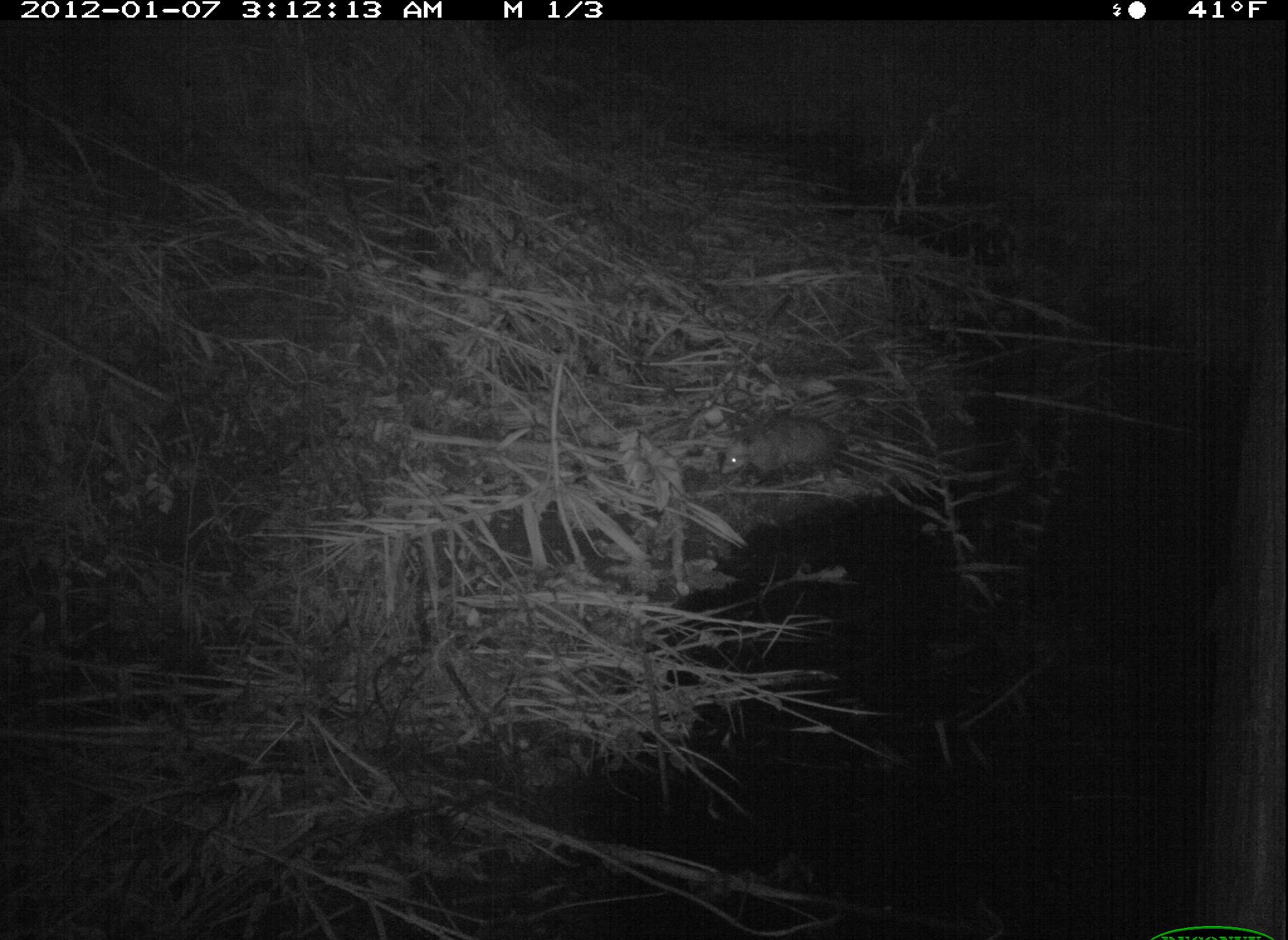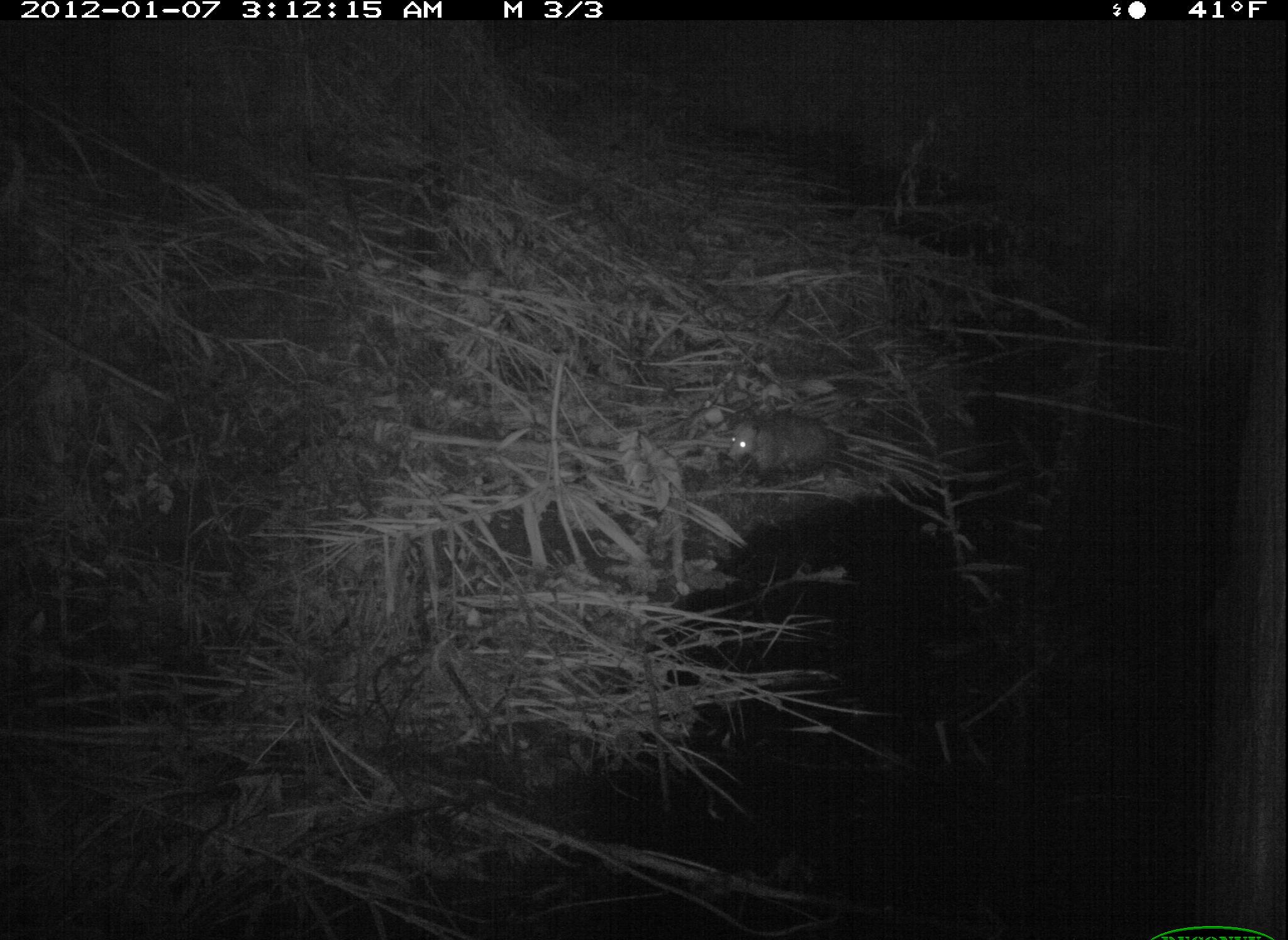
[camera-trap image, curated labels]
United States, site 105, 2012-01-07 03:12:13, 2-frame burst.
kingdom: Animalia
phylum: Chordata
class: Mammalia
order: Didelphimorphia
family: Didelphidae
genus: Didelphis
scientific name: Didelphis virginiana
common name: virginia opossum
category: opossum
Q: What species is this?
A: Opossum (virginia opossum) (Didelphis virginiana).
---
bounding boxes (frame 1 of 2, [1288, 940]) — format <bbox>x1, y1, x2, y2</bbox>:
opossum: <bbox>710, 393, 853, 511</bbox>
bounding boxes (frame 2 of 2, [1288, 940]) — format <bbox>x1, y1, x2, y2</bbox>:
opossum: <bbox>715, 390, 857, 496</bbox>